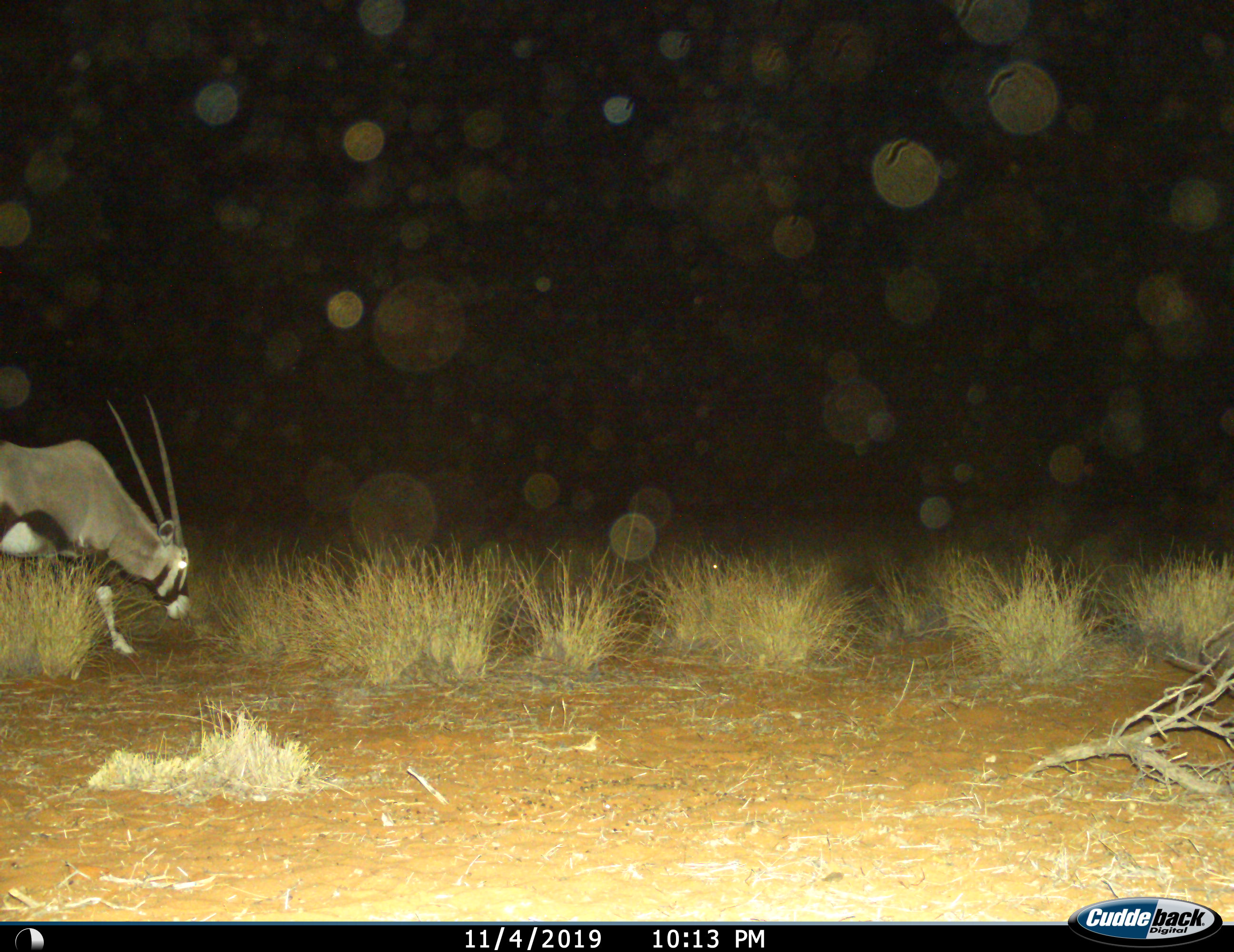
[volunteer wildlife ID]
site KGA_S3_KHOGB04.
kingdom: Animalia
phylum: Chordata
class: Mammalia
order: Artiodactyla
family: Bovidae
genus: Oryx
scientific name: Oryx gazella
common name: gemsbok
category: oryx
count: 1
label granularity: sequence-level